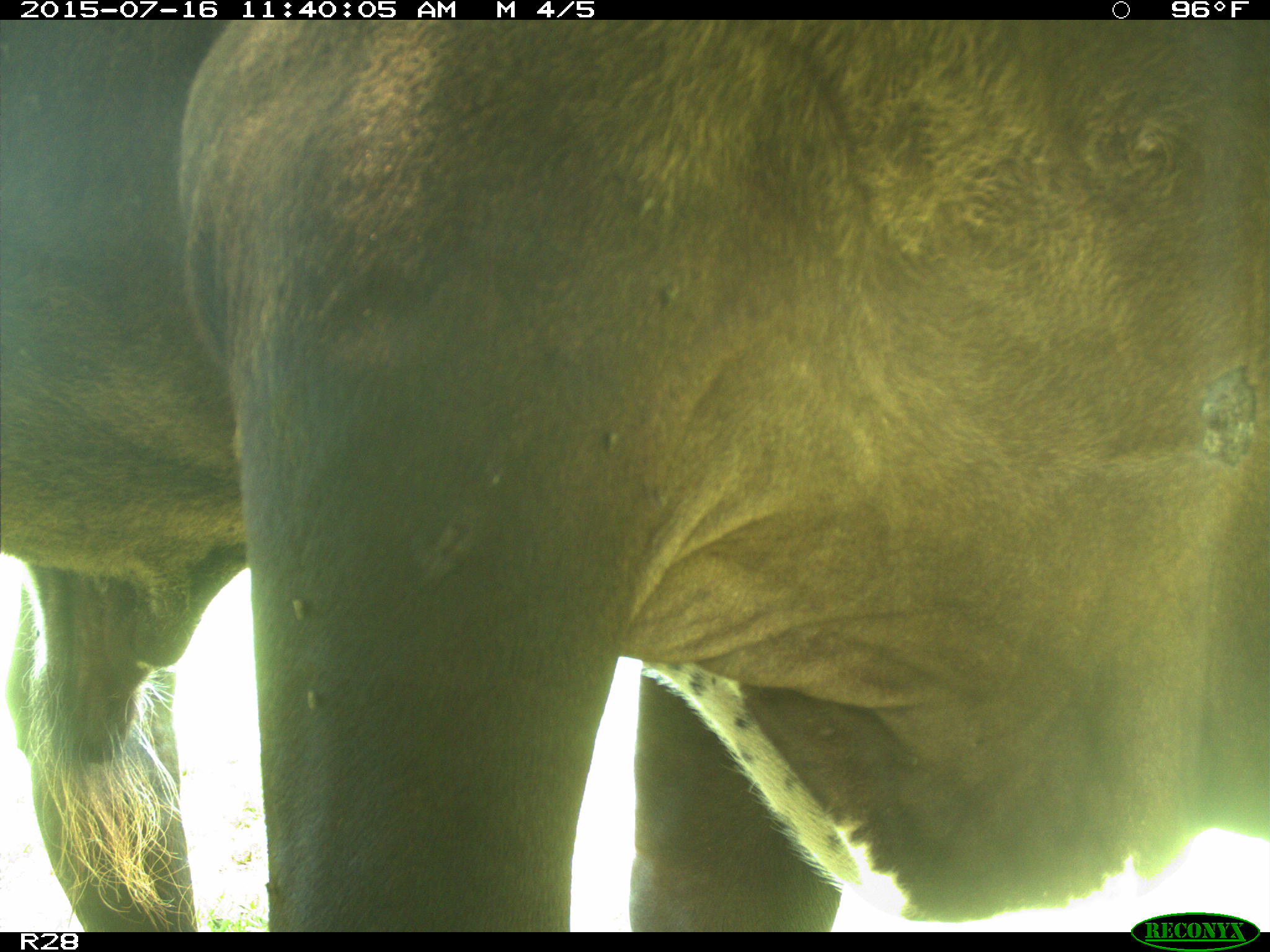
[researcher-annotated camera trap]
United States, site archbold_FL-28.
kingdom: Animalia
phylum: Chordata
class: Mammalia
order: Artiodactyla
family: Bovidae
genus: Bos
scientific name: Bos taurus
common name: domestic cow